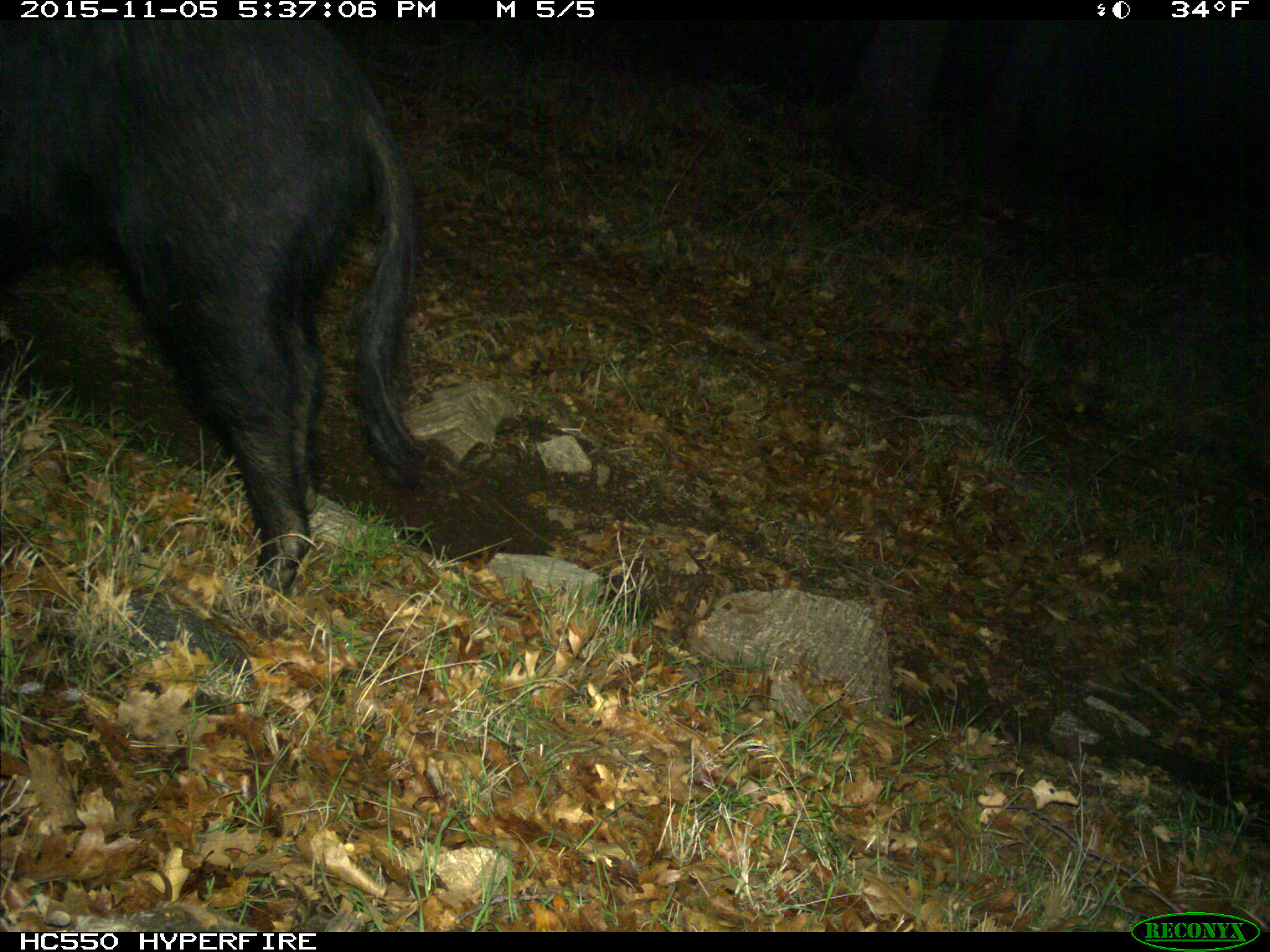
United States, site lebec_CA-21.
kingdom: Animalia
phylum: Chordata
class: Mammalia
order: Artiodactyla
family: Suidae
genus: Sus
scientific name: Sus scrofa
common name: wild boar